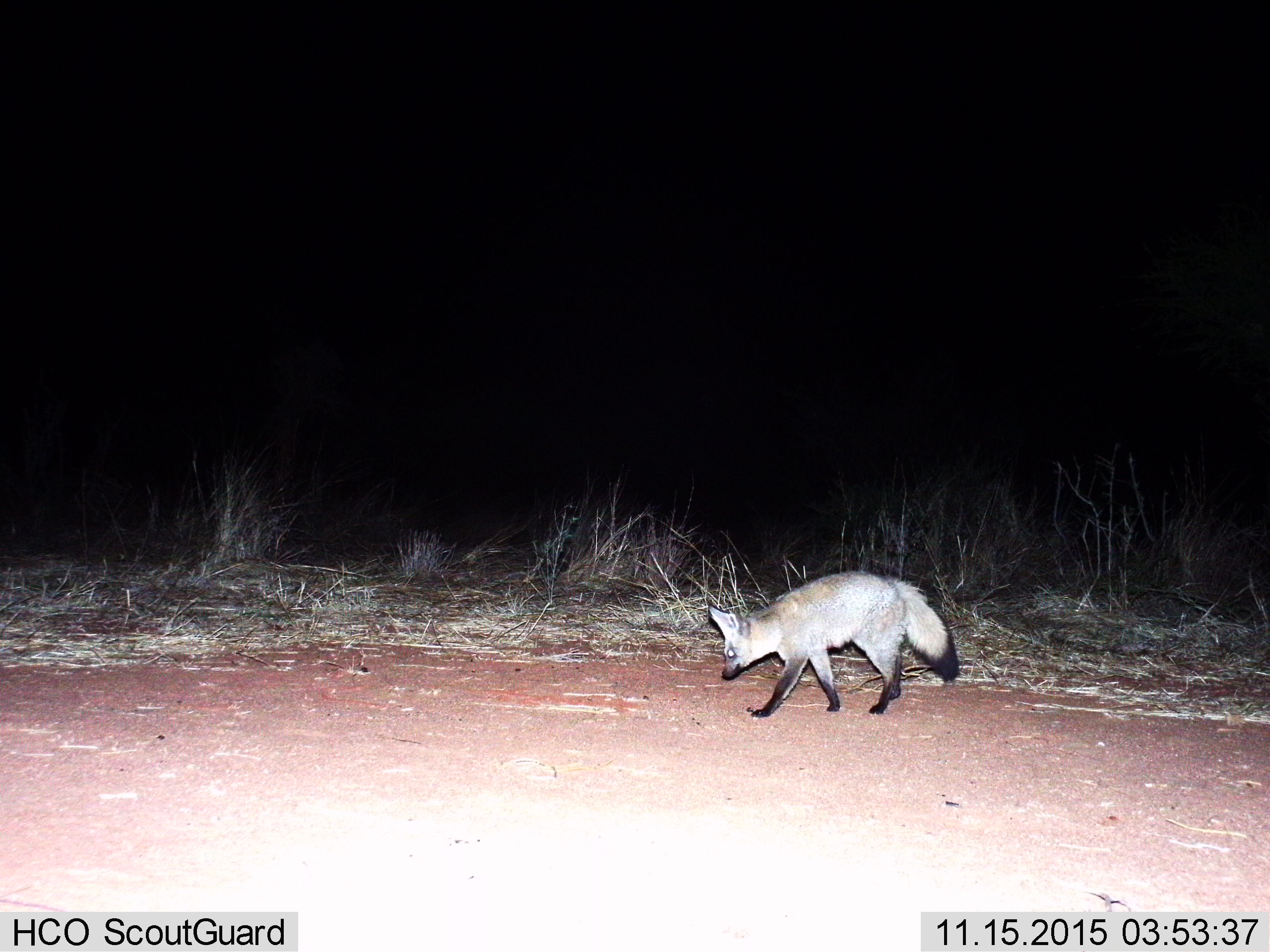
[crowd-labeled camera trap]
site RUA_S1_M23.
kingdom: Animalia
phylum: Chordata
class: Mammalia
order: Carnivora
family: Canidae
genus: Otocyon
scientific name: Otocyon megalotis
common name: bat-eared fox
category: foxbateared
Foxbateared (bat-eared fox) (Otocyon megalotis), count 1. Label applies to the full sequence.